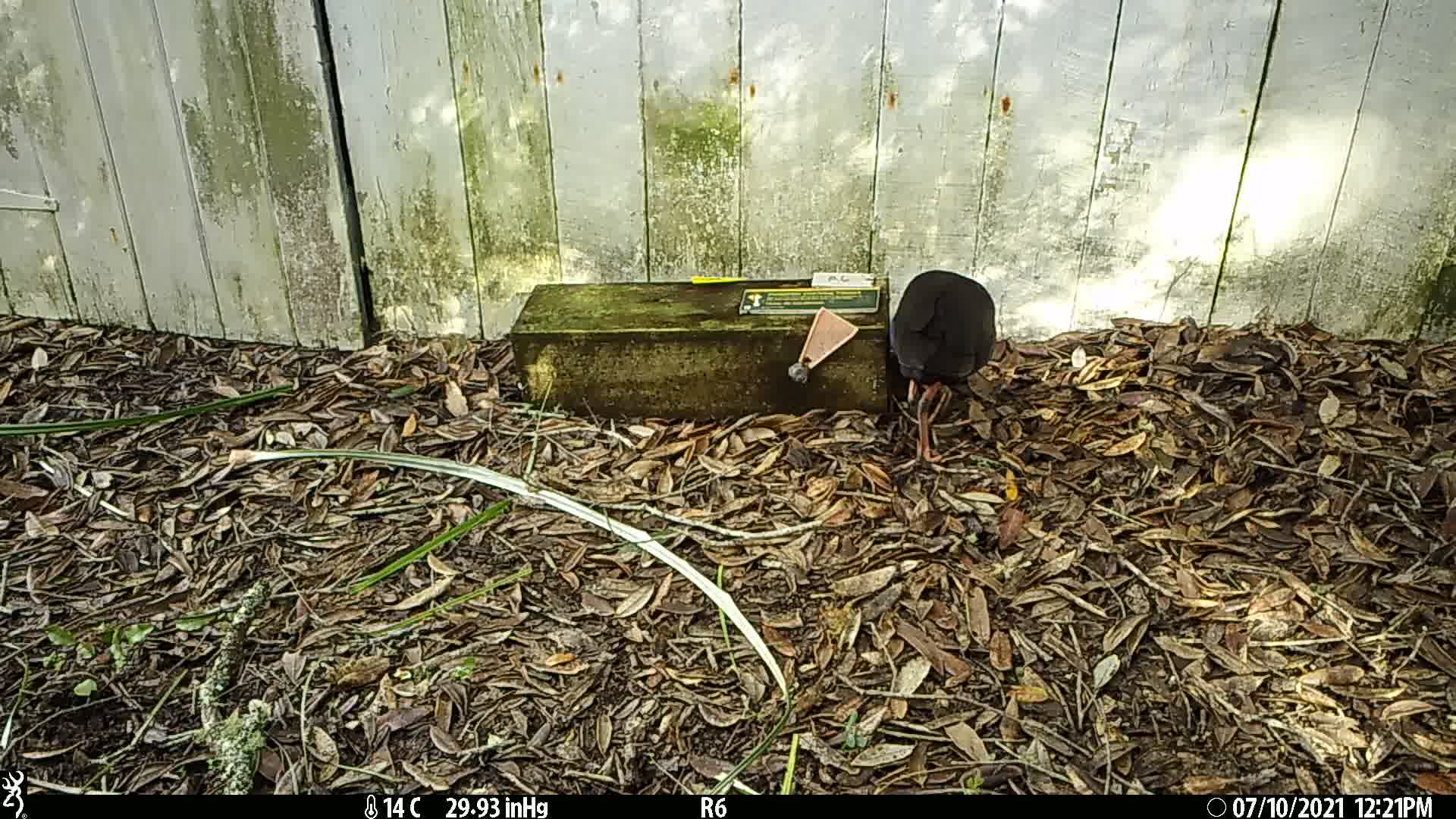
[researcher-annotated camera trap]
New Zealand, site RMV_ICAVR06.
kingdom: Animalia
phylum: Chordata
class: Aves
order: Gruiformes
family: Rallidae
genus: Porphyrio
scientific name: Porphyrio melanotus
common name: australasian swamphen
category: pukeko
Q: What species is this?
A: Pukeko (australasian swamphen) (Porphyrio melanotus).